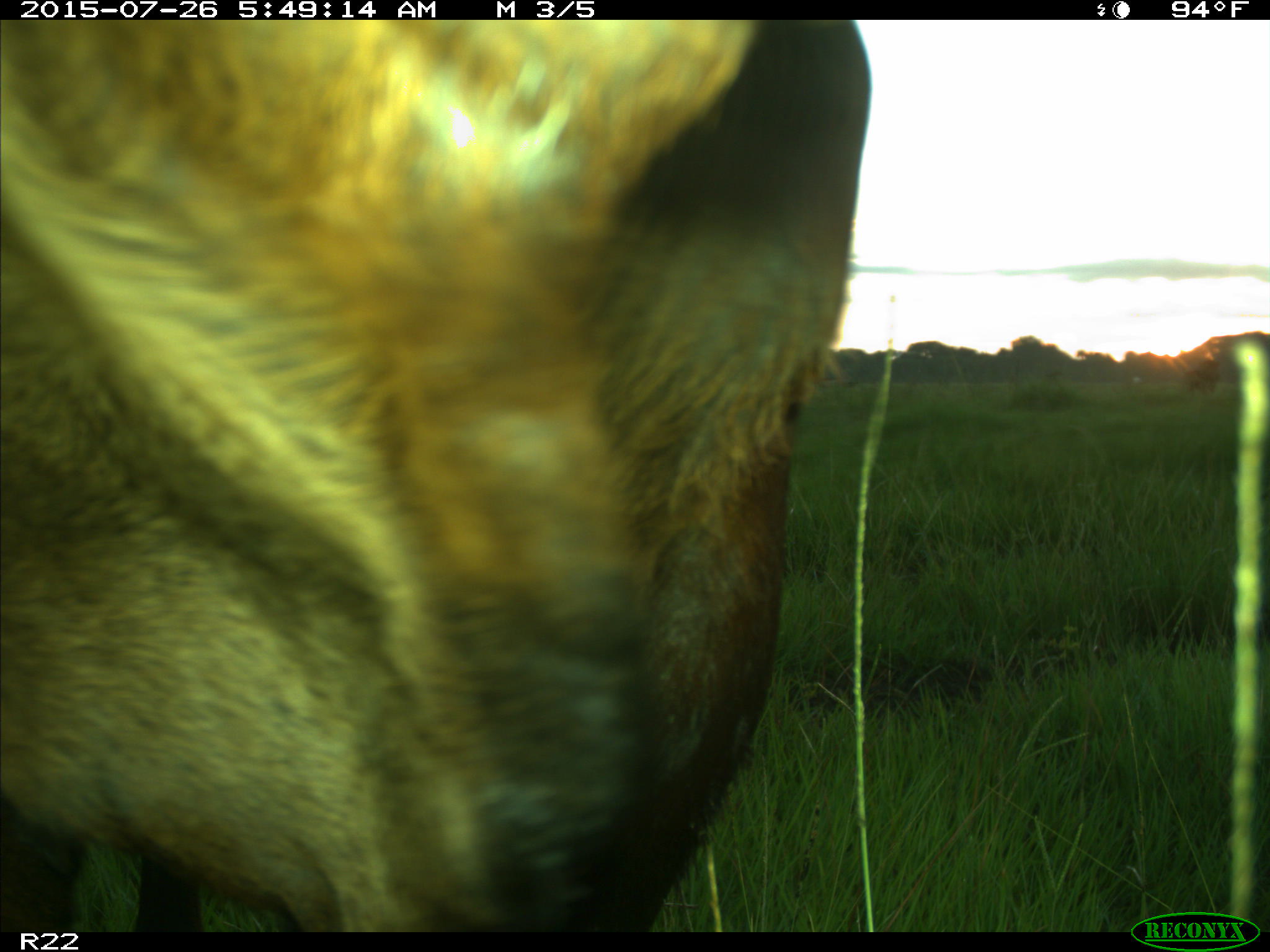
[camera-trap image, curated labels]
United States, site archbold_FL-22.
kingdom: Animalia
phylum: Chordata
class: Mammalia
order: Artiodactyla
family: Bovidae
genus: Bos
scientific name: Bos taurus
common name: domestic cow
Bos taurus (domestic cow).